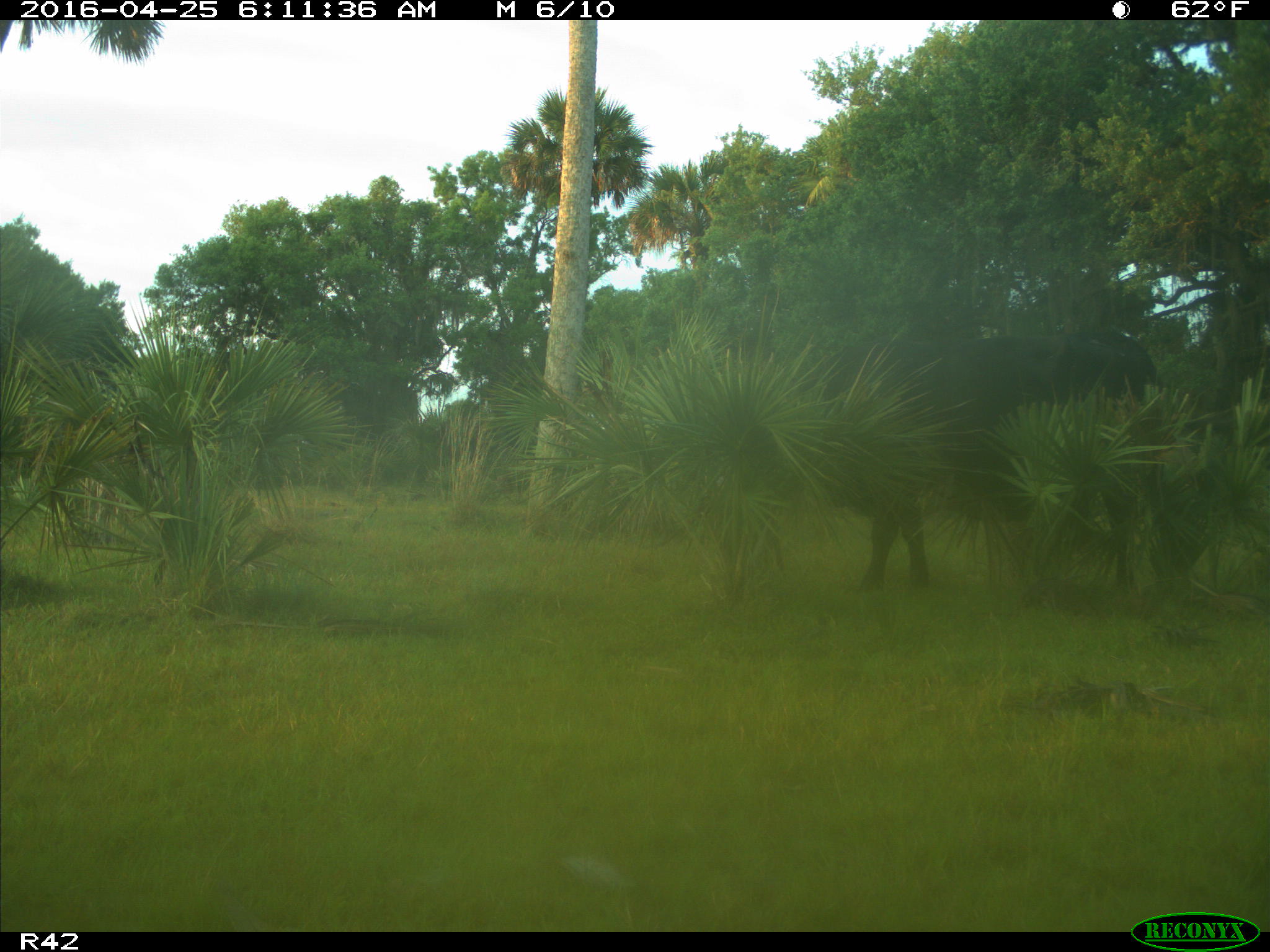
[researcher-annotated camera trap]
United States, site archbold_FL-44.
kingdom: Animalia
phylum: Chordata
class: Mammalia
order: Artiodactyla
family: Bovidae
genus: Bos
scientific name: Bos taurus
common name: domestic cow